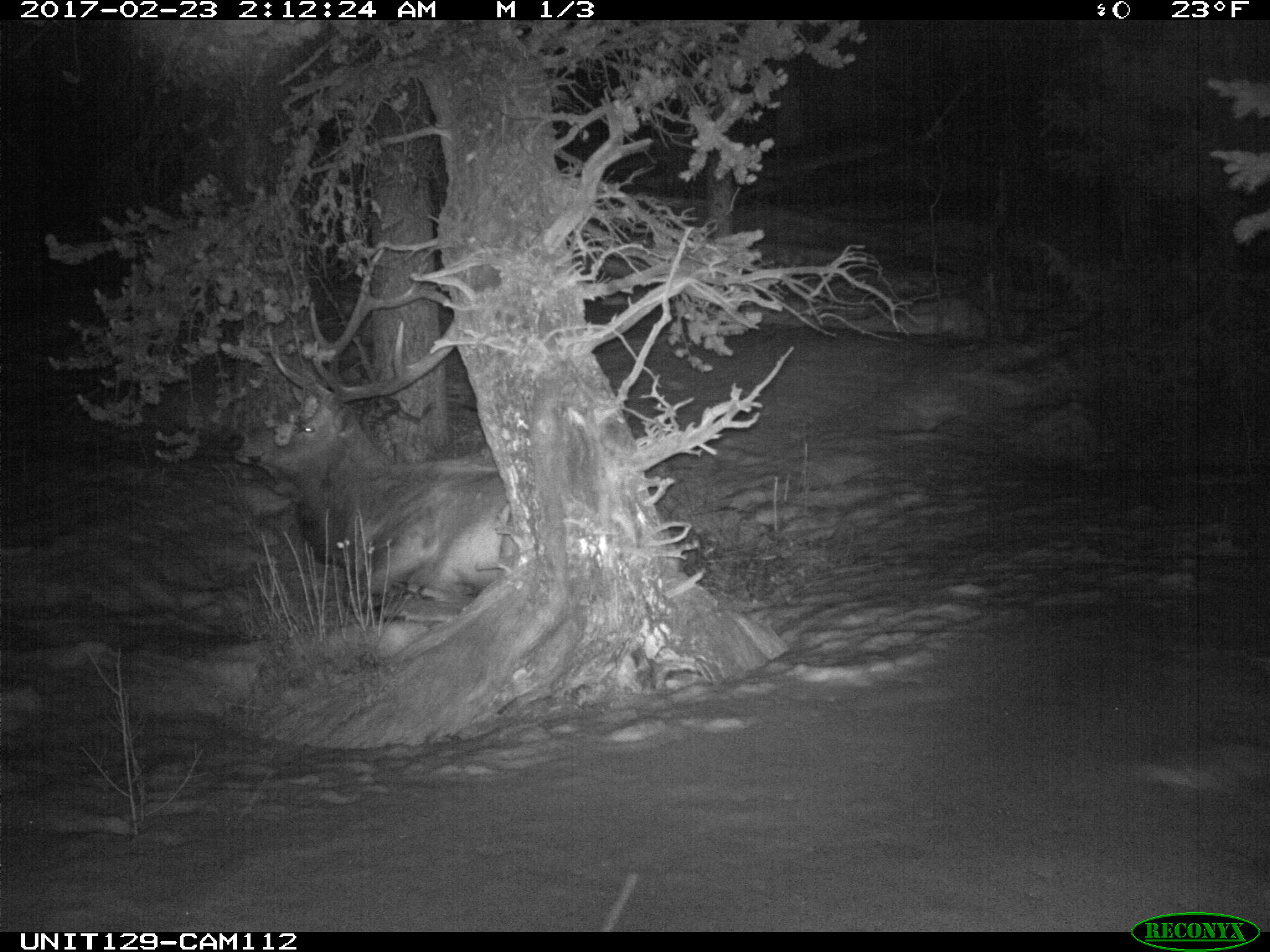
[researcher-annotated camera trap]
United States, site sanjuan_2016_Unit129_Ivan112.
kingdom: Animalia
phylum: Chordata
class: Mammalia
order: Artiodactyla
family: Cervidae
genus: Cervus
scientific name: Cervus elaphus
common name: red deer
Cervus elaphus (red deer).